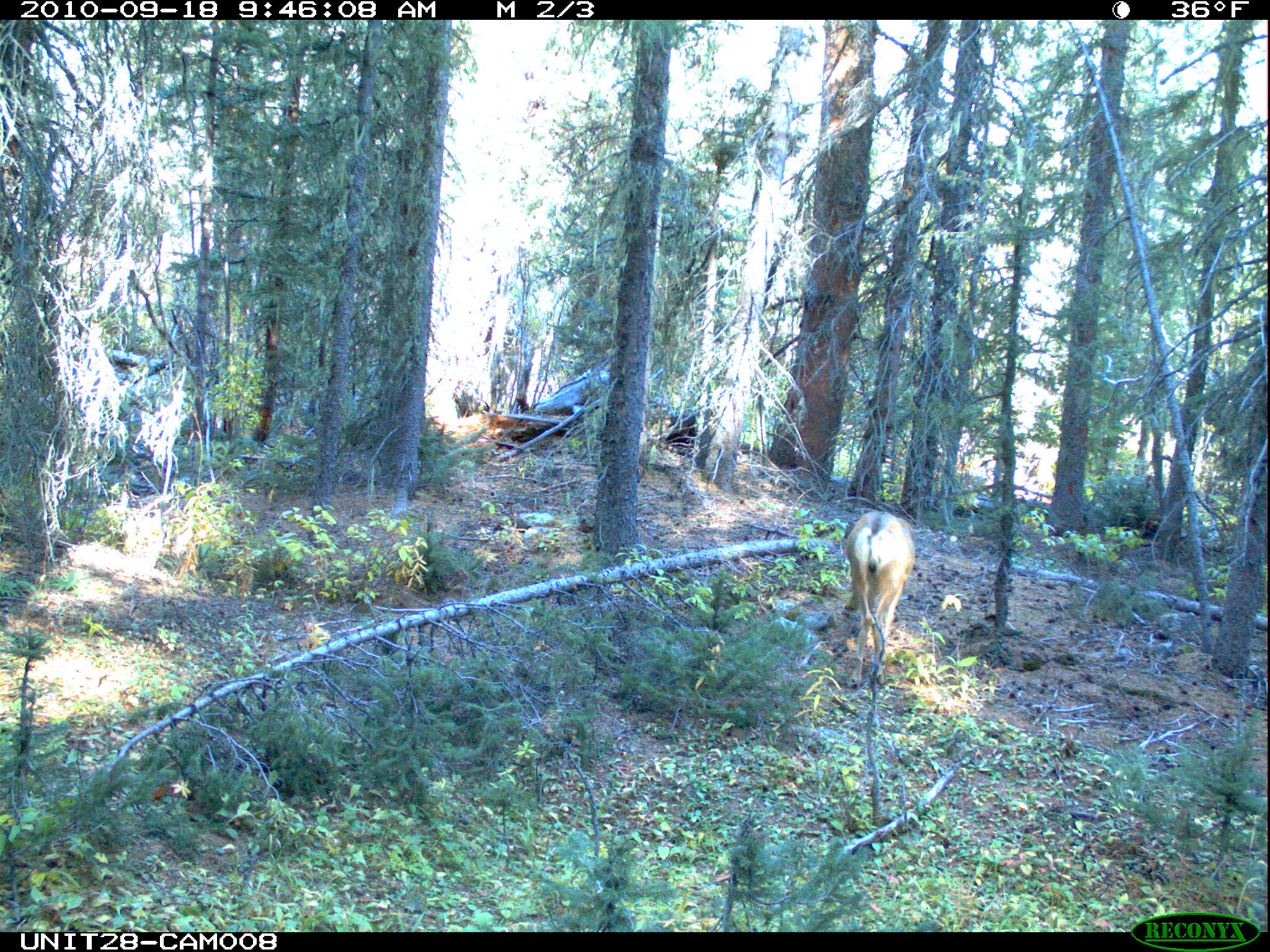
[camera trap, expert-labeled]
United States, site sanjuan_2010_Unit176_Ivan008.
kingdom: Animalia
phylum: Chordata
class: Mammalia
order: Artiodactyla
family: Cervidae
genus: Odocoileus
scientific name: Odocoileus hemionus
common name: mule deer